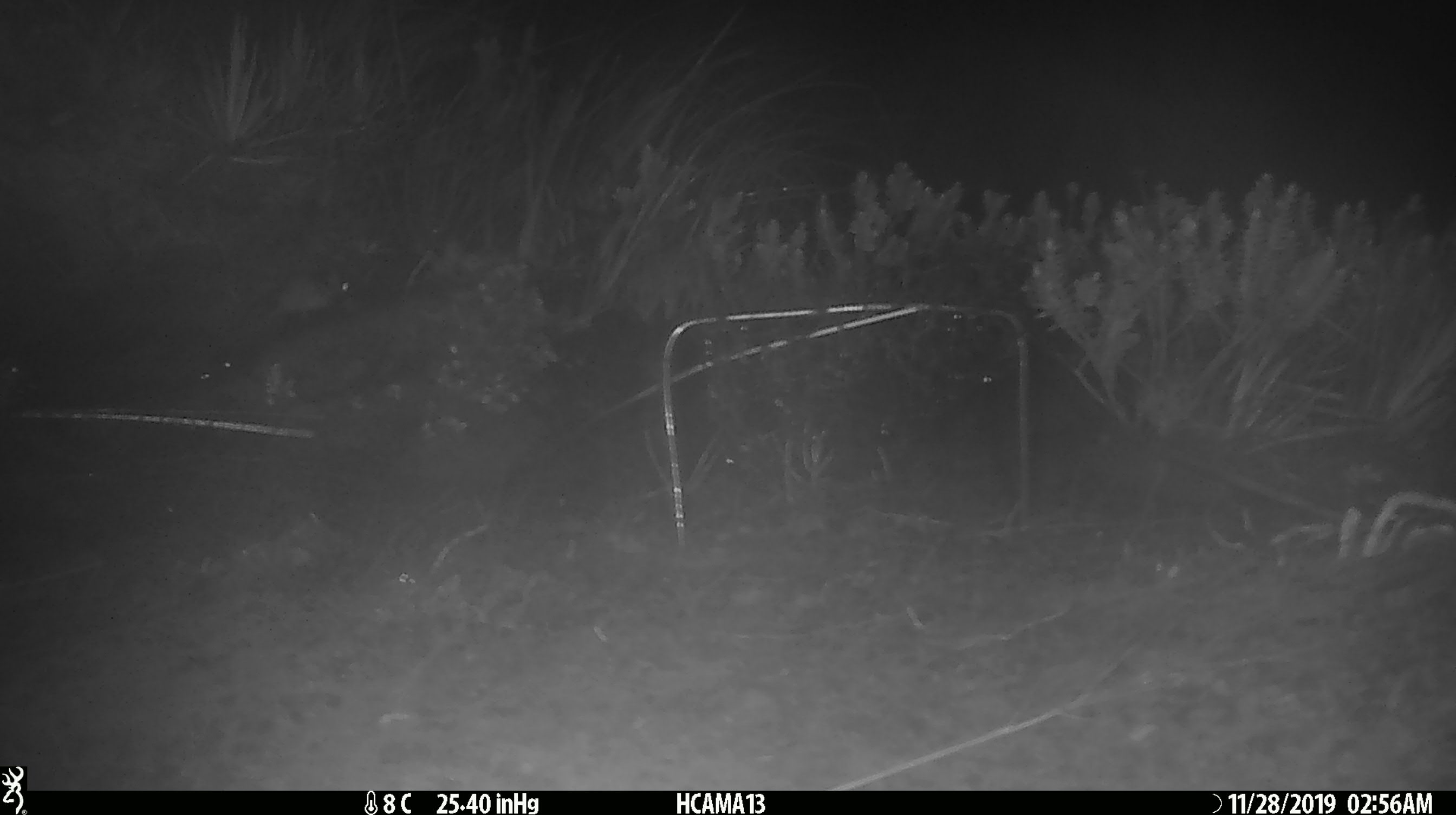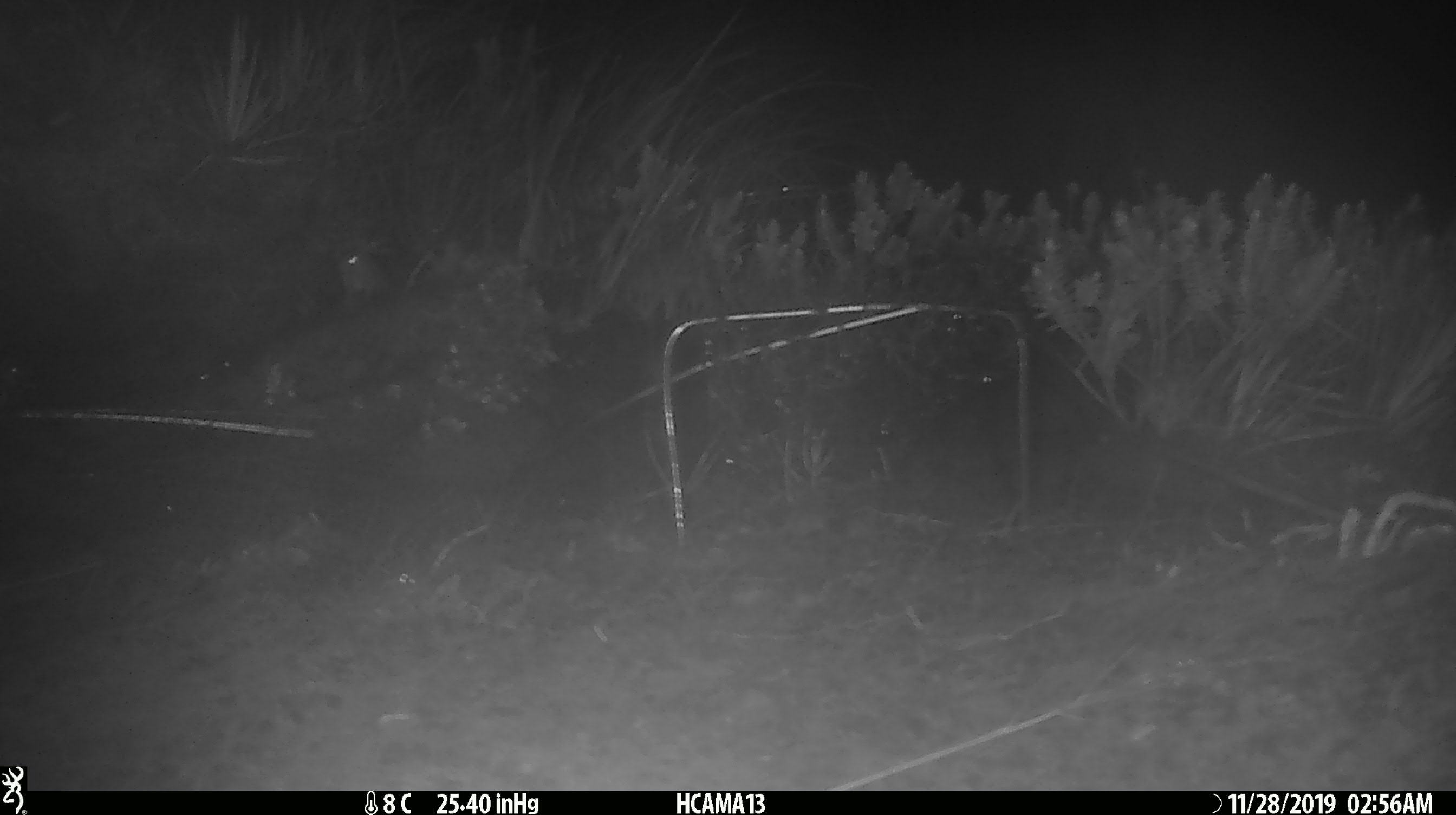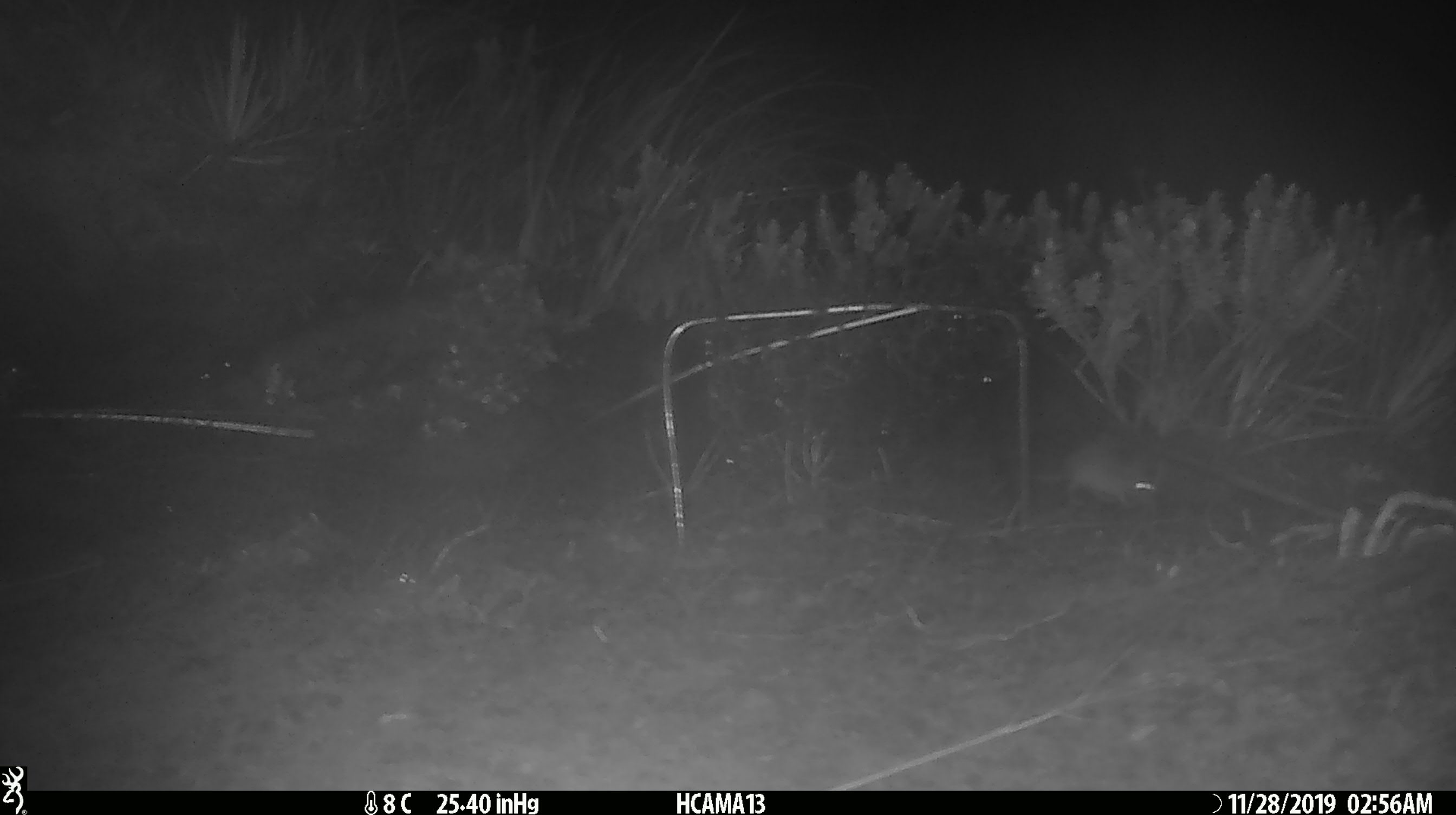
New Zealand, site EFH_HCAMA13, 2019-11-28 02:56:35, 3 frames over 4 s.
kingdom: Animalia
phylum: Chordata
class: Mammalia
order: Rodentia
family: Muridae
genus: Mus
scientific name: Mus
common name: mouse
Mouse (Mus).